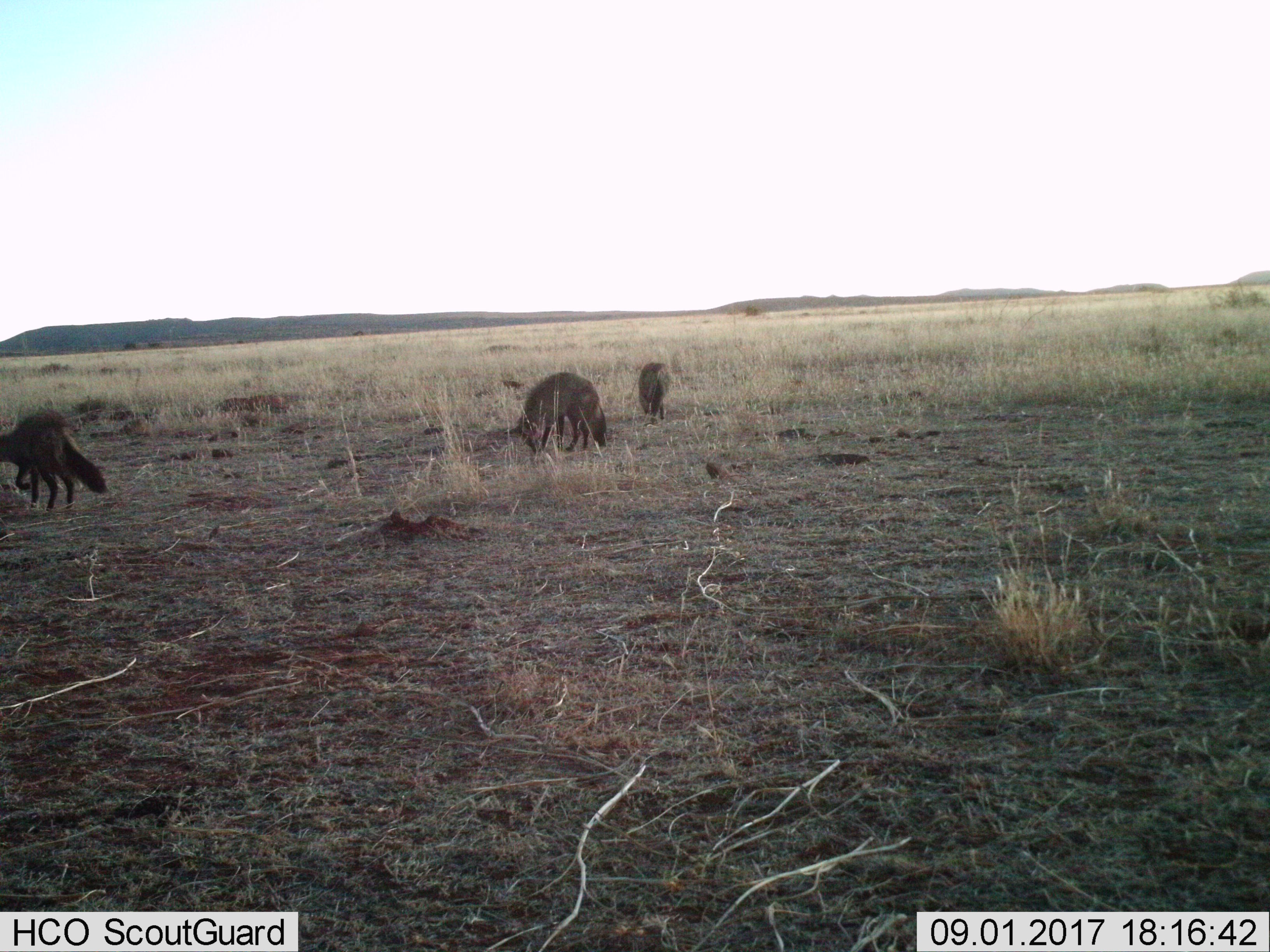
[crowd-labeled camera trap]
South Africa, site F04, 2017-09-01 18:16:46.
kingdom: Animalia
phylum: Chordata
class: Mammalia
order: Carnivora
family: Hyaenidae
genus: Parahyaena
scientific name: Parahyaena brunnea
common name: brown hyena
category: hyenabrown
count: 3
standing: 60%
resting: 0%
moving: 60%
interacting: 20%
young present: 0%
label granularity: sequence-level